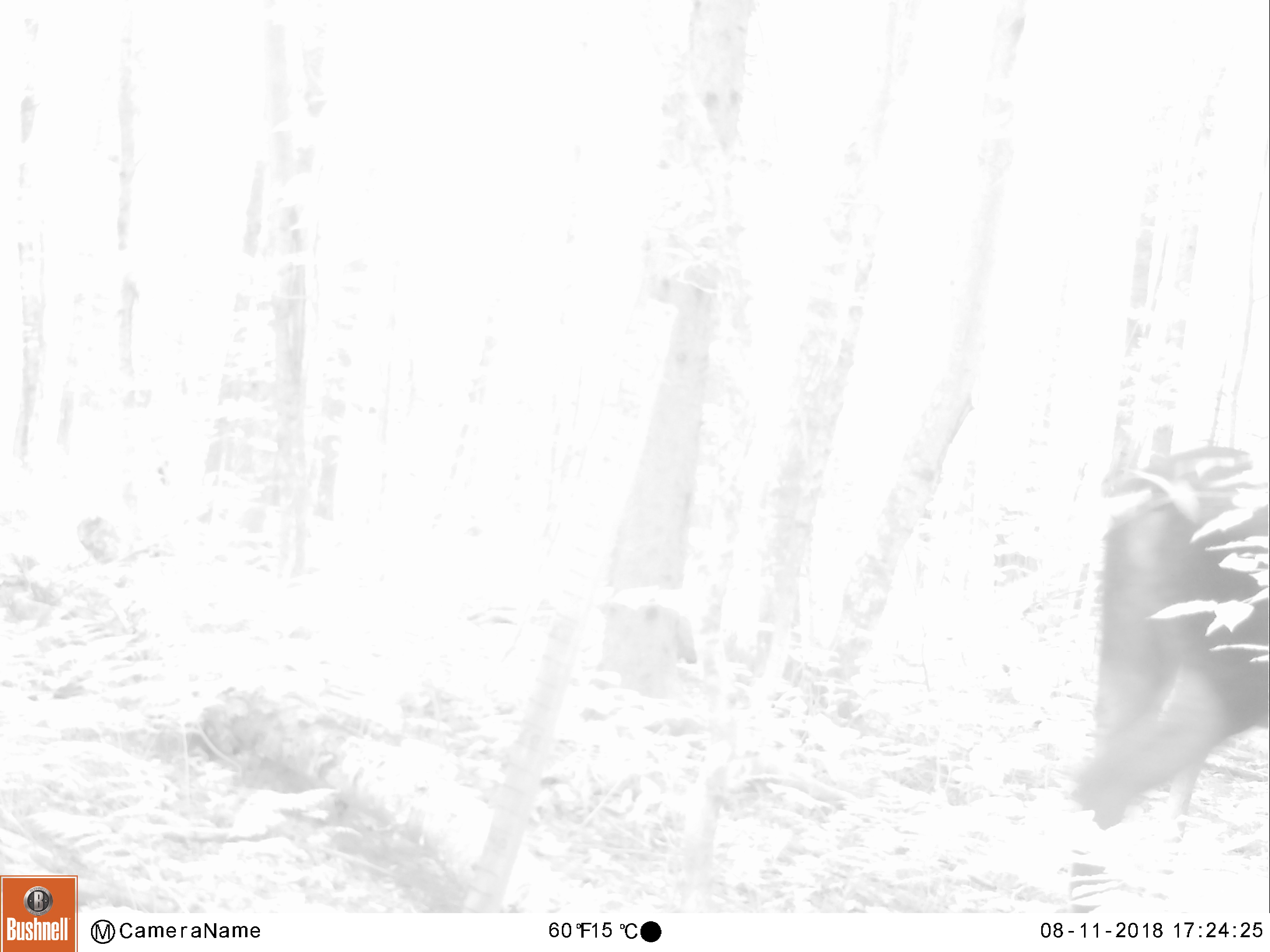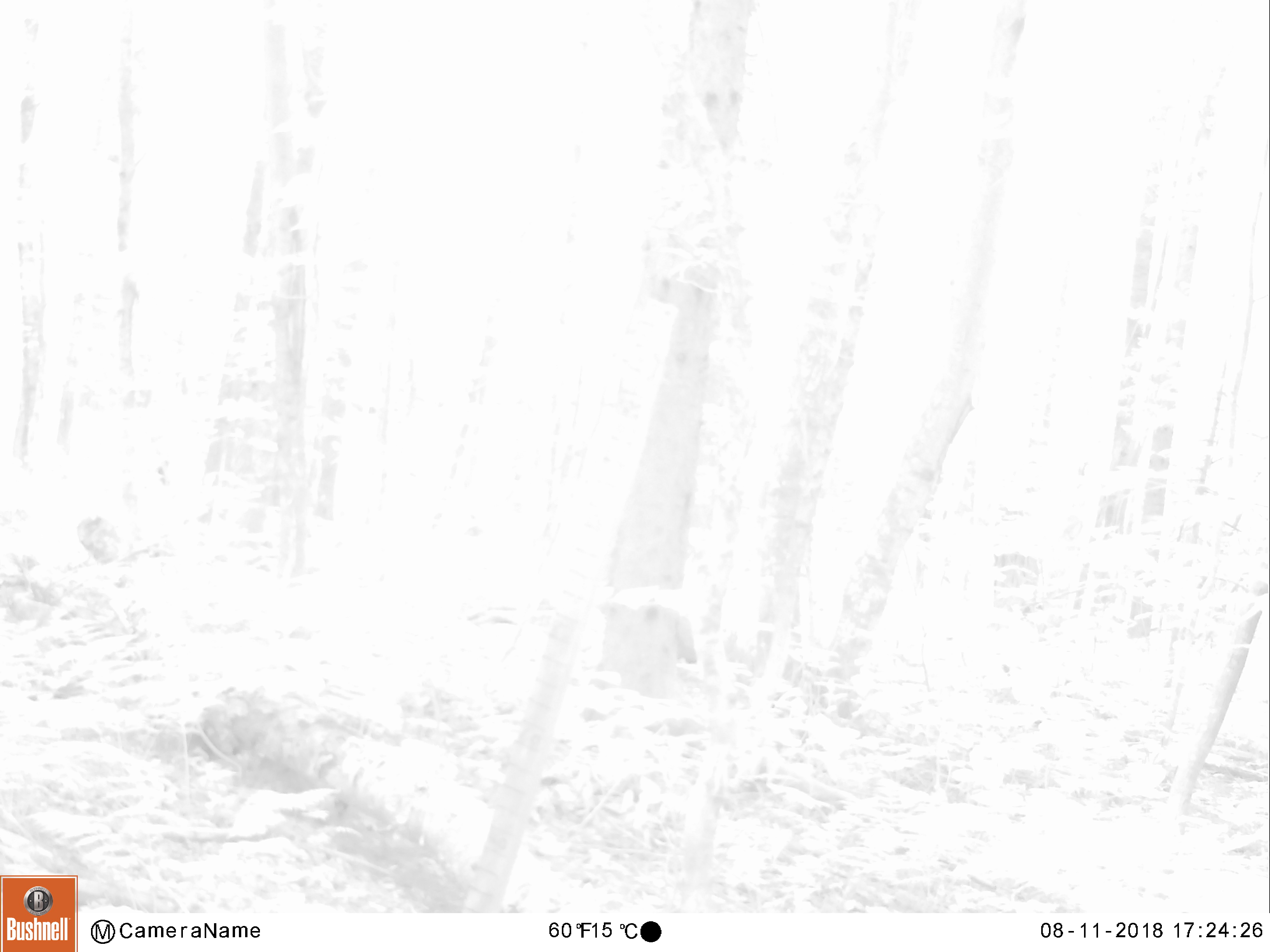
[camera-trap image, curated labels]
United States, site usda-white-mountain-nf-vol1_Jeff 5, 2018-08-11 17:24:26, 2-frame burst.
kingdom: Animalia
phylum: Chordata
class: Mammalia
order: Artiodactyla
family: Cervidae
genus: Alces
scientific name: Alces alces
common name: moose